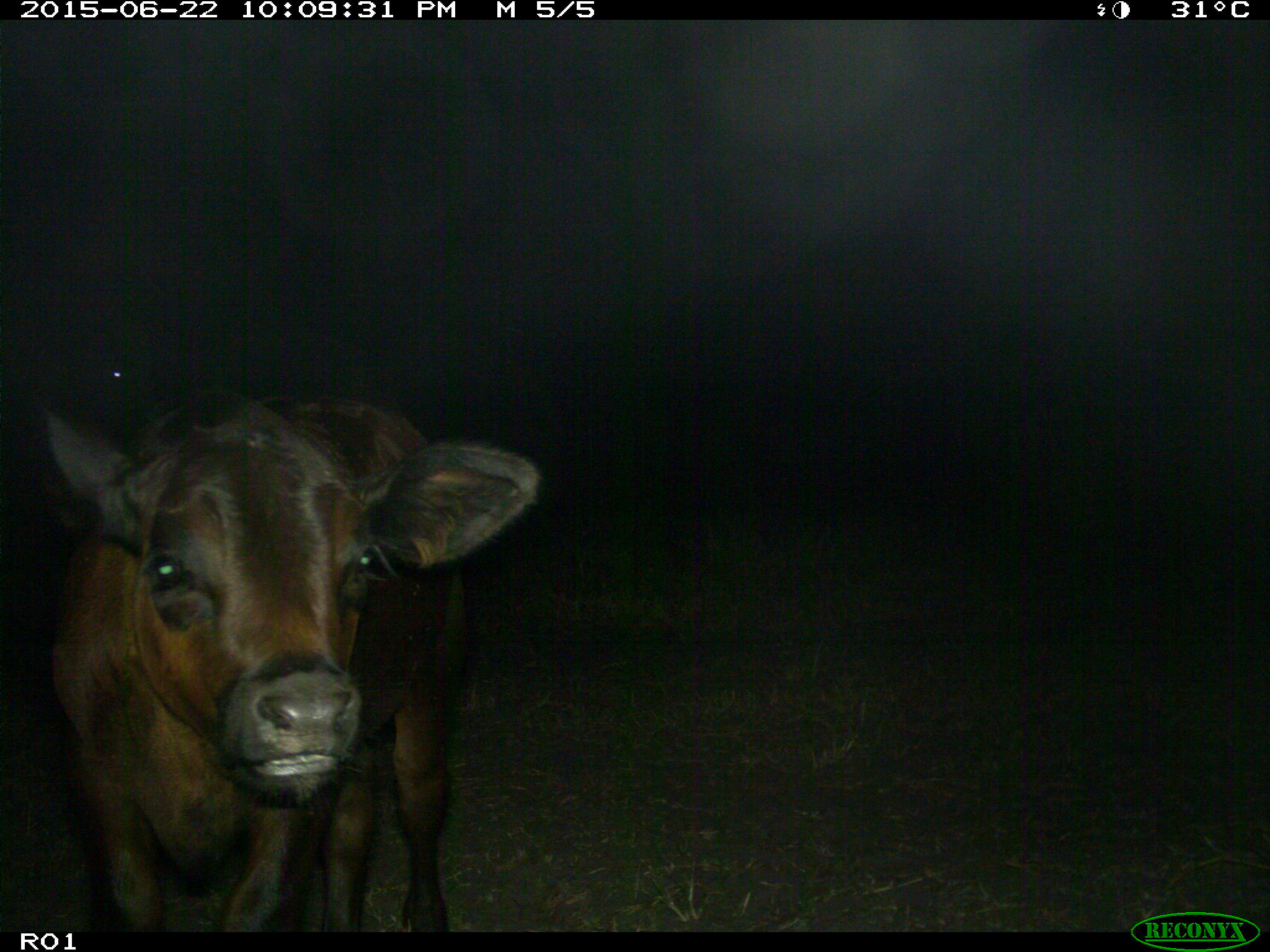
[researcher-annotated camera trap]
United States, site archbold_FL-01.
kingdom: Animalia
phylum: Chordata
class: Mammalia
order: Artiodactyla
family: Bovidae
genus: Bos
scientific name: Bos taurus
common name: domestic cow